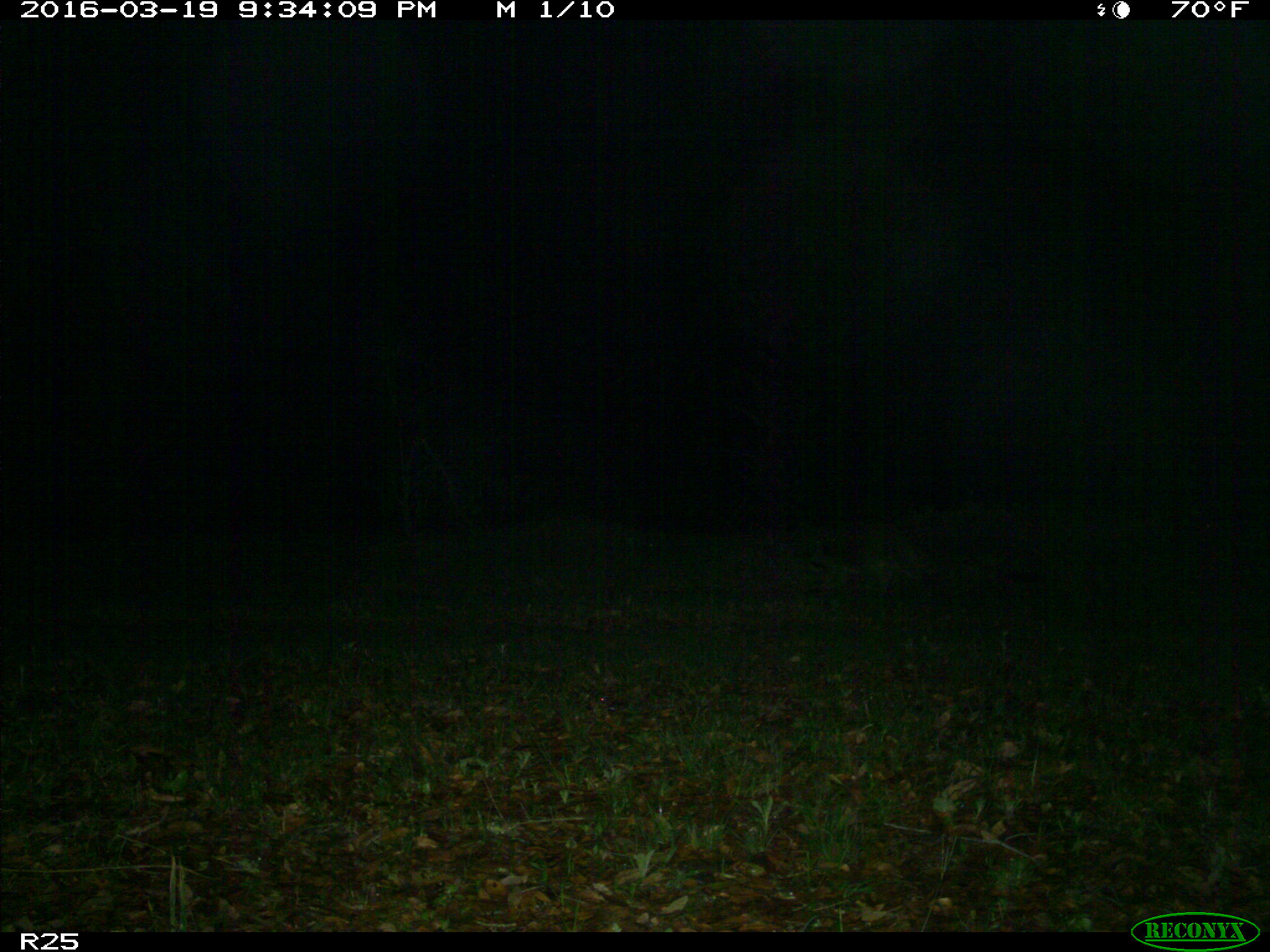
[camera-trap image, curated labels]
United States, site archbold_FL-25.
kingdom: Animalia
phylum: Chordata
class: Mammalia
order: Carnivora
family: Procyonidae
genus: Procyon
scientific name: Procyon lotor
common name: common raccoon